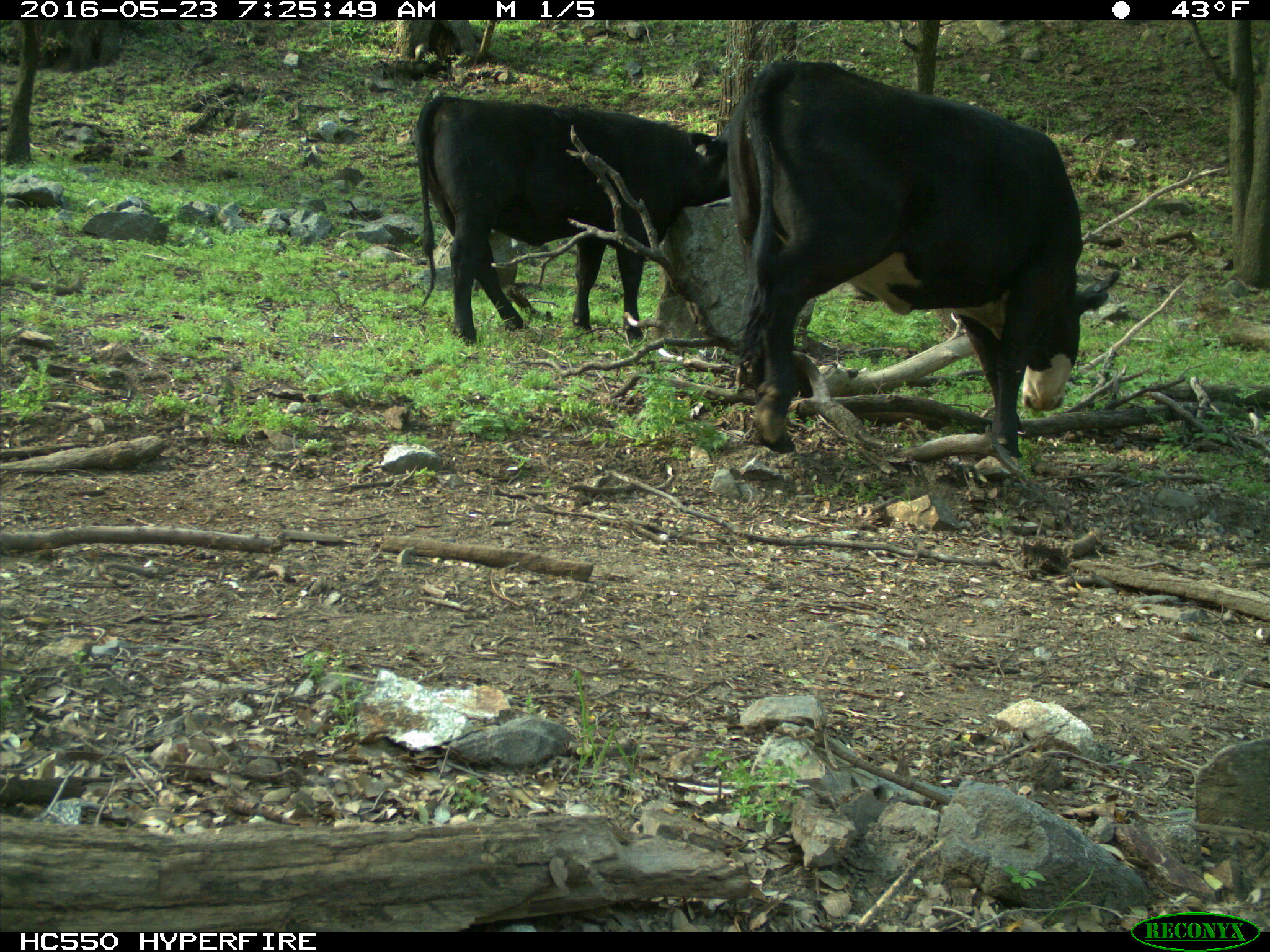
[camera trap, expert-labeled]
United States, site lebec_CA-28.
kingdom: Animalia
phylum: Chordata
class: Mammalia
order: Artiodactyla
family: Bovidae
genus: Bos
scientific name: Bos taurus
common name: domestic cow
Bos taurus (domestic cow).